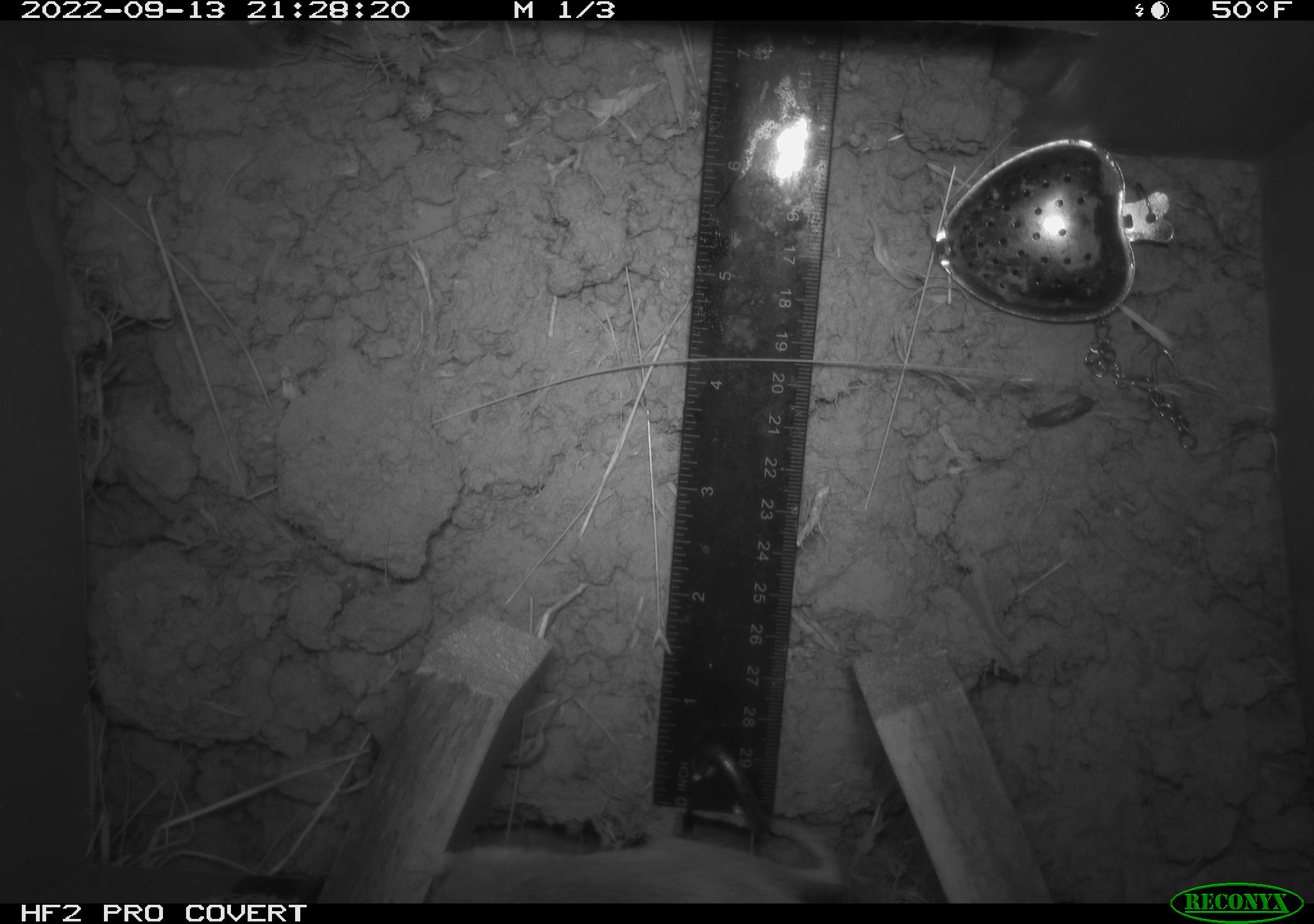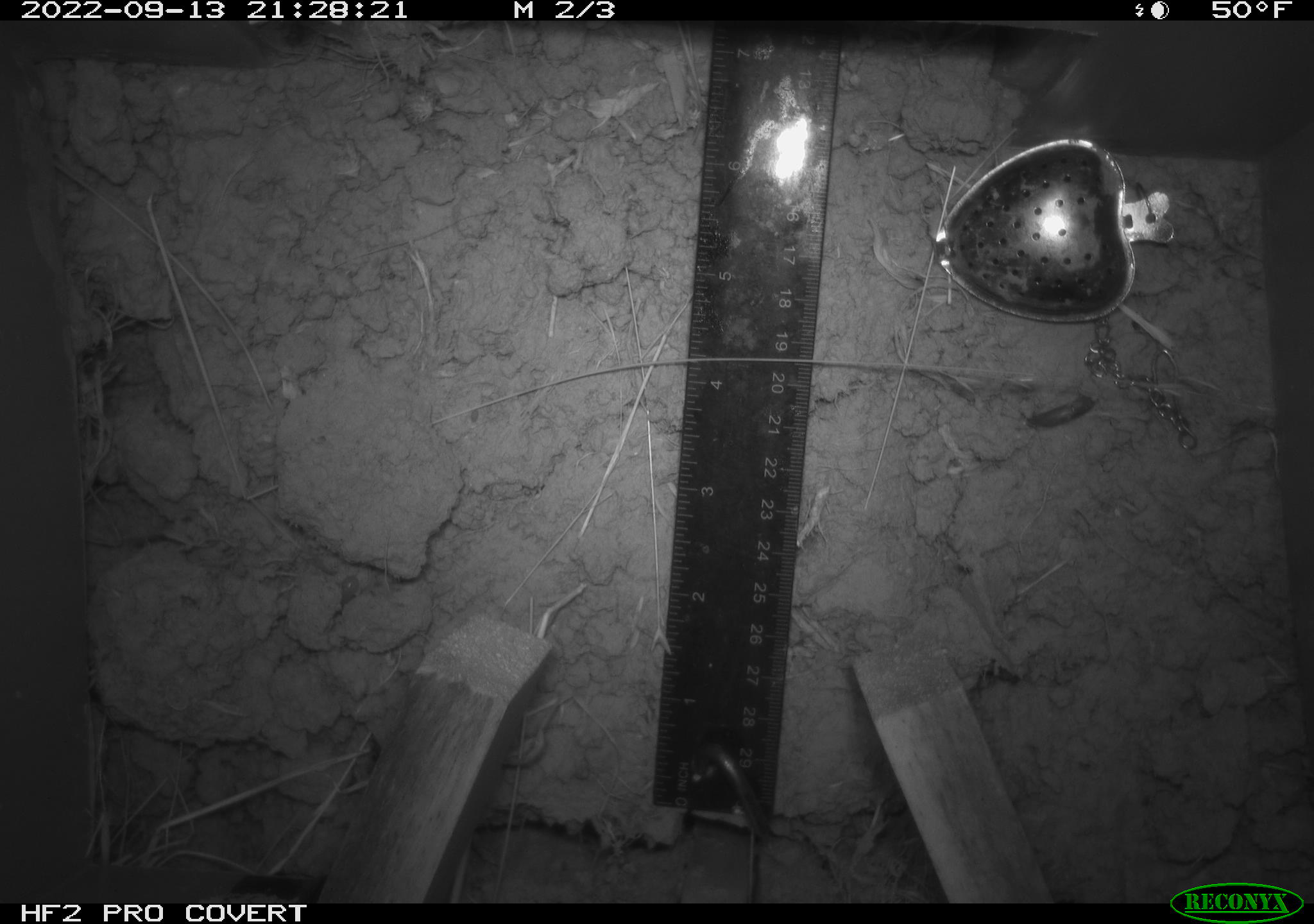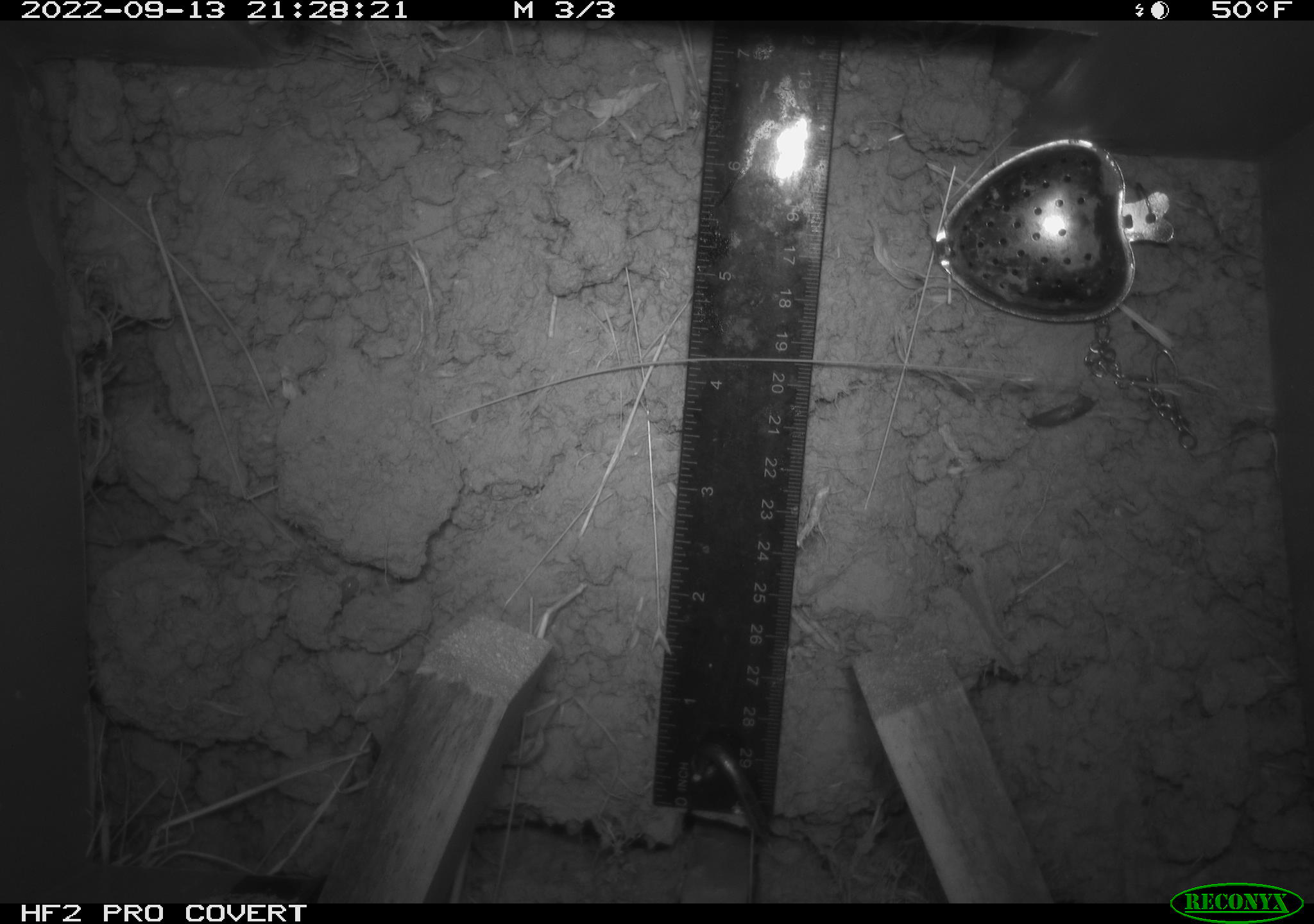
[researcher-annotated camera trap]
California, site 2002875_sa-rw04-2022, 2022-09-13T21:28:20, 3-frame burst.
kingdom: Animalia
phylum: Chordata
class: Mammalia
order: Rodentia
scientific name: Rodentia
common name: mouse species